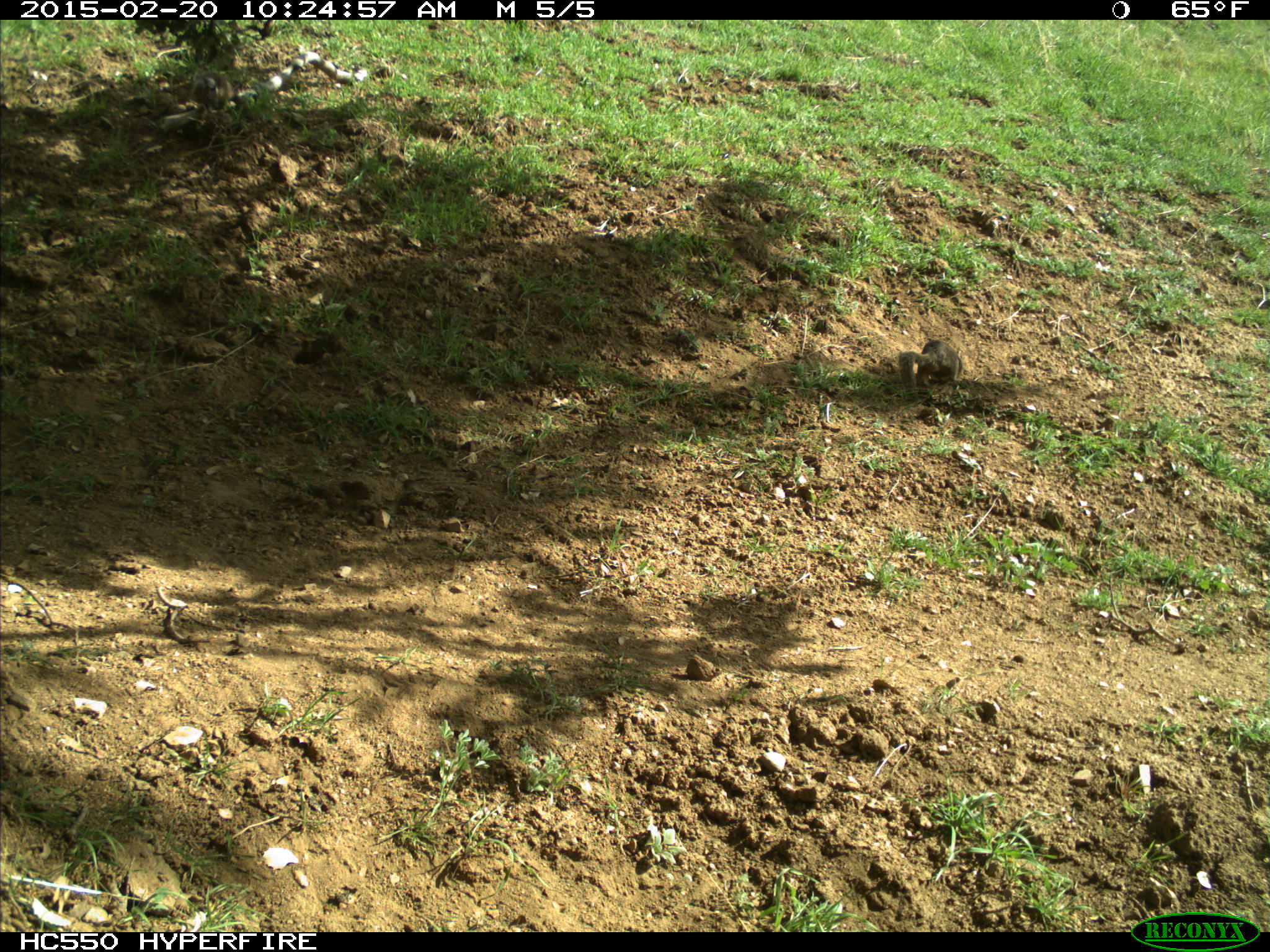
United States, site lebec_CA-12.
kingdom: Animalia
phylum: Chordata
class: Mammalia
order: Rodentia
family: Sciuridae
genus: Otospermophilus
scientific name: Otospermophilus beecheyi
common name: california ground squirrel